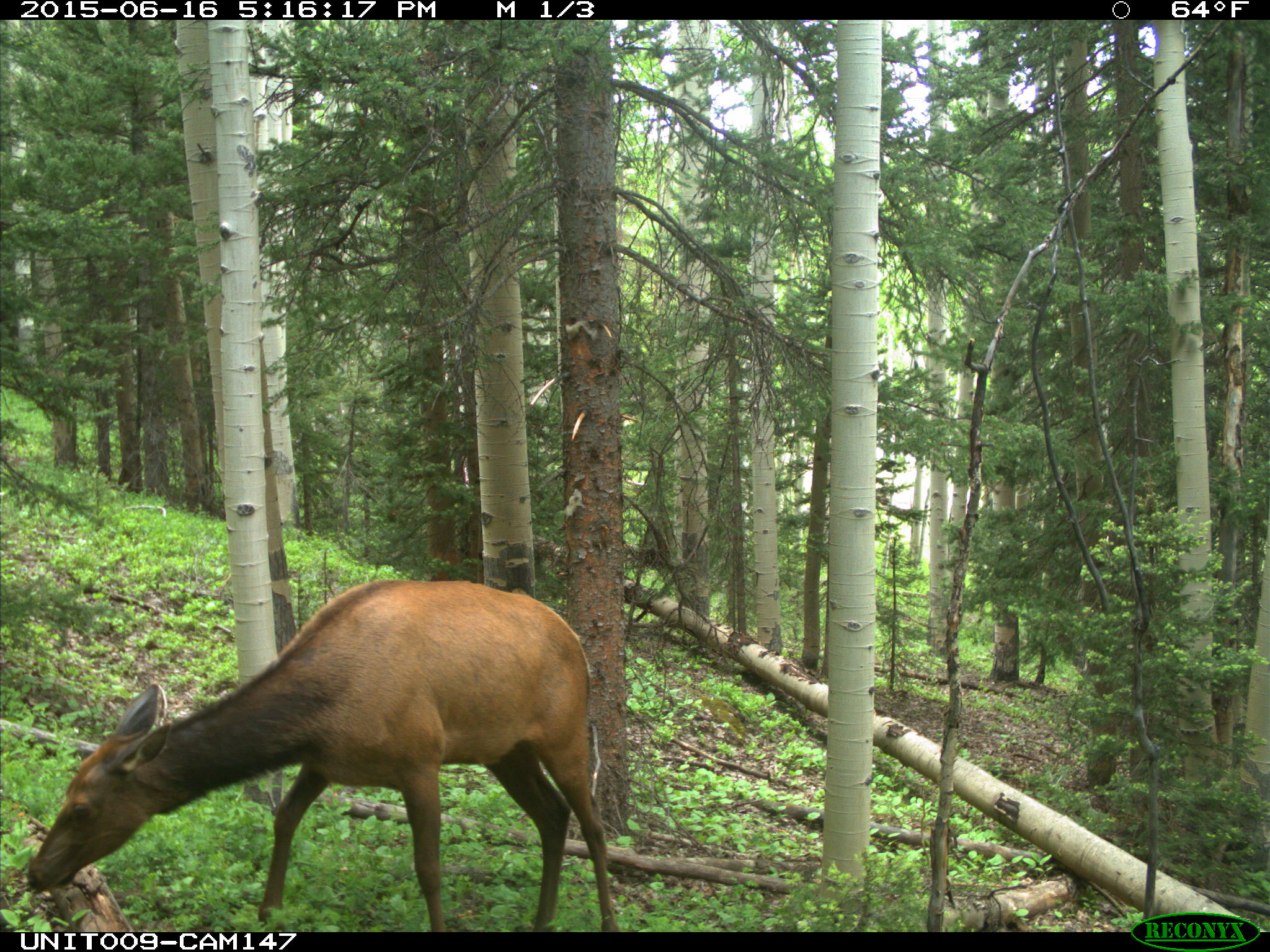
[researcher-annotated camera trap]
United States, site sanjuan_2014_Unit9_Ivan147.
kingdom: Animalia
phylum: Chordata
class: Mammalia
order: Artiodactyla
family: Cervidae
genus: Cervus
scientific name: Cervus elaphus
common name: red deer